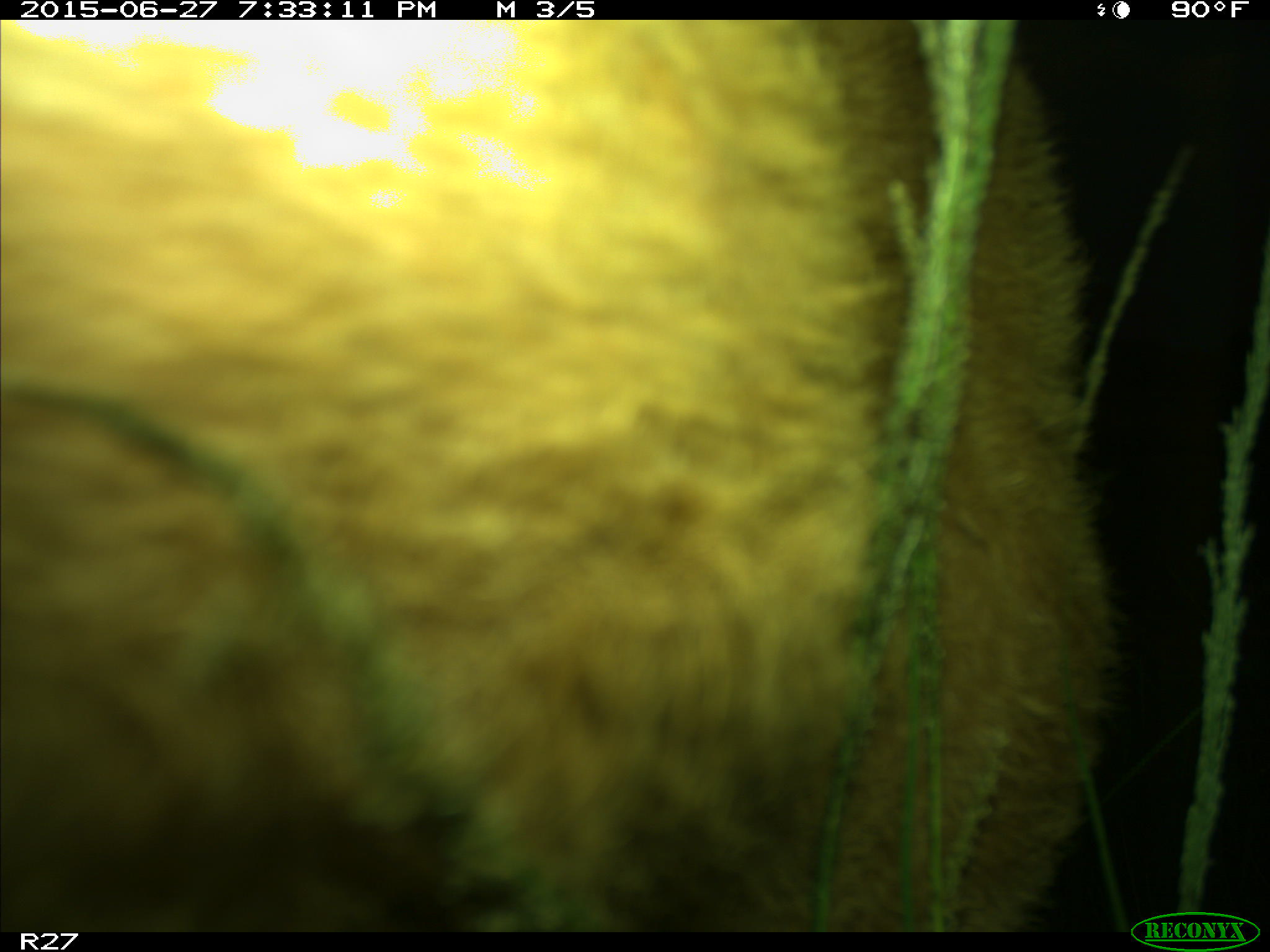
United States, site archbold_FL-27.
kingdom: Animalia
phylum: Chordata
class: Mammalia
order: Artiodactyla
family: Bovidae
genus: Bos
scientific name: Bos taurus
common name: domestic cow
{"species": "Bos taurus (domestic cow)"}